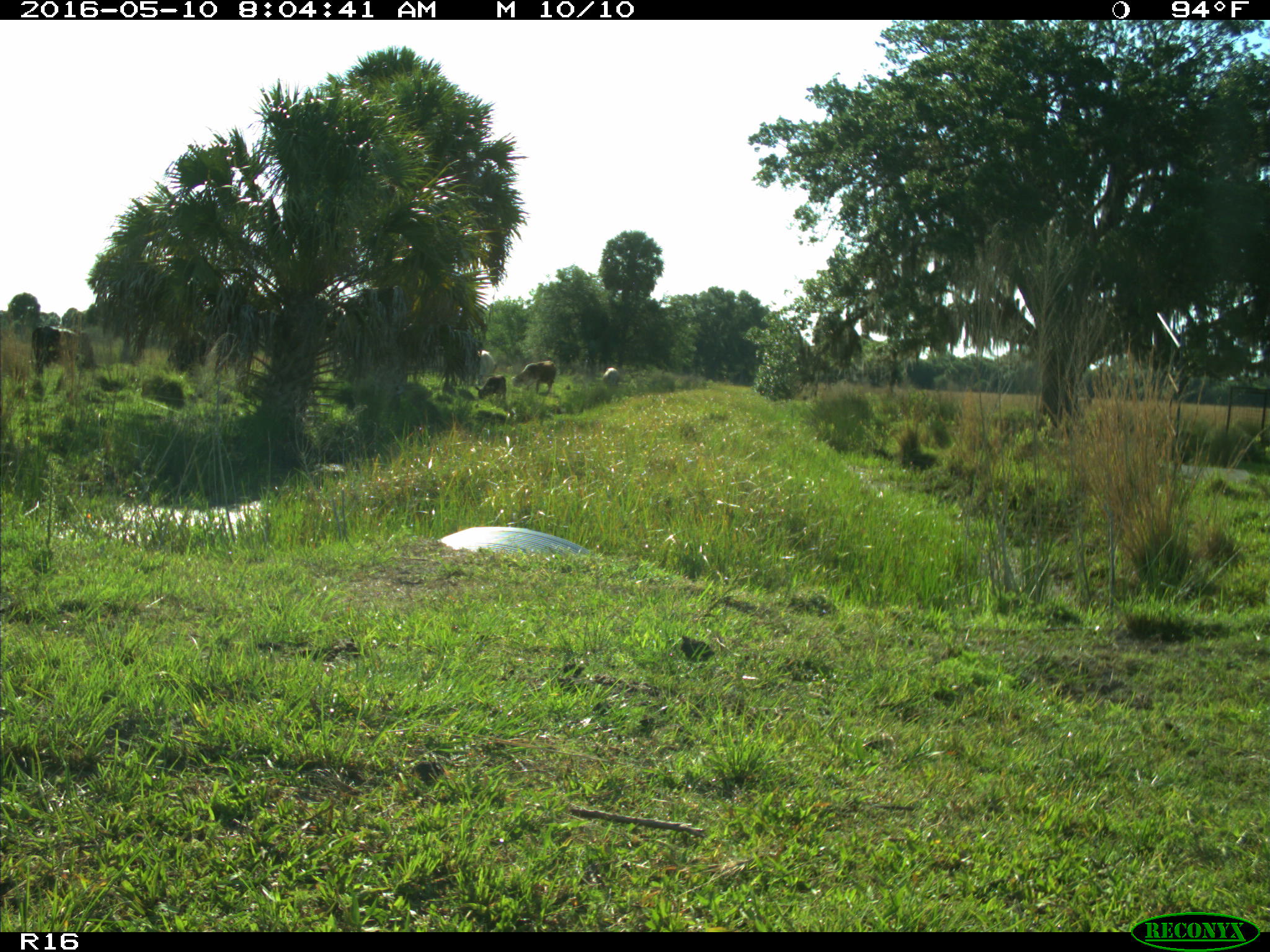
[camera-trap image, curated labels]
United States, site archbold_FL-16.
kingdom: Animalia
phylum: Chordata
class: Mammalia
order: Artiodactyla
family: Bovidae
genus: Bos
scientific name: Bos taurus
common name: domestic cow